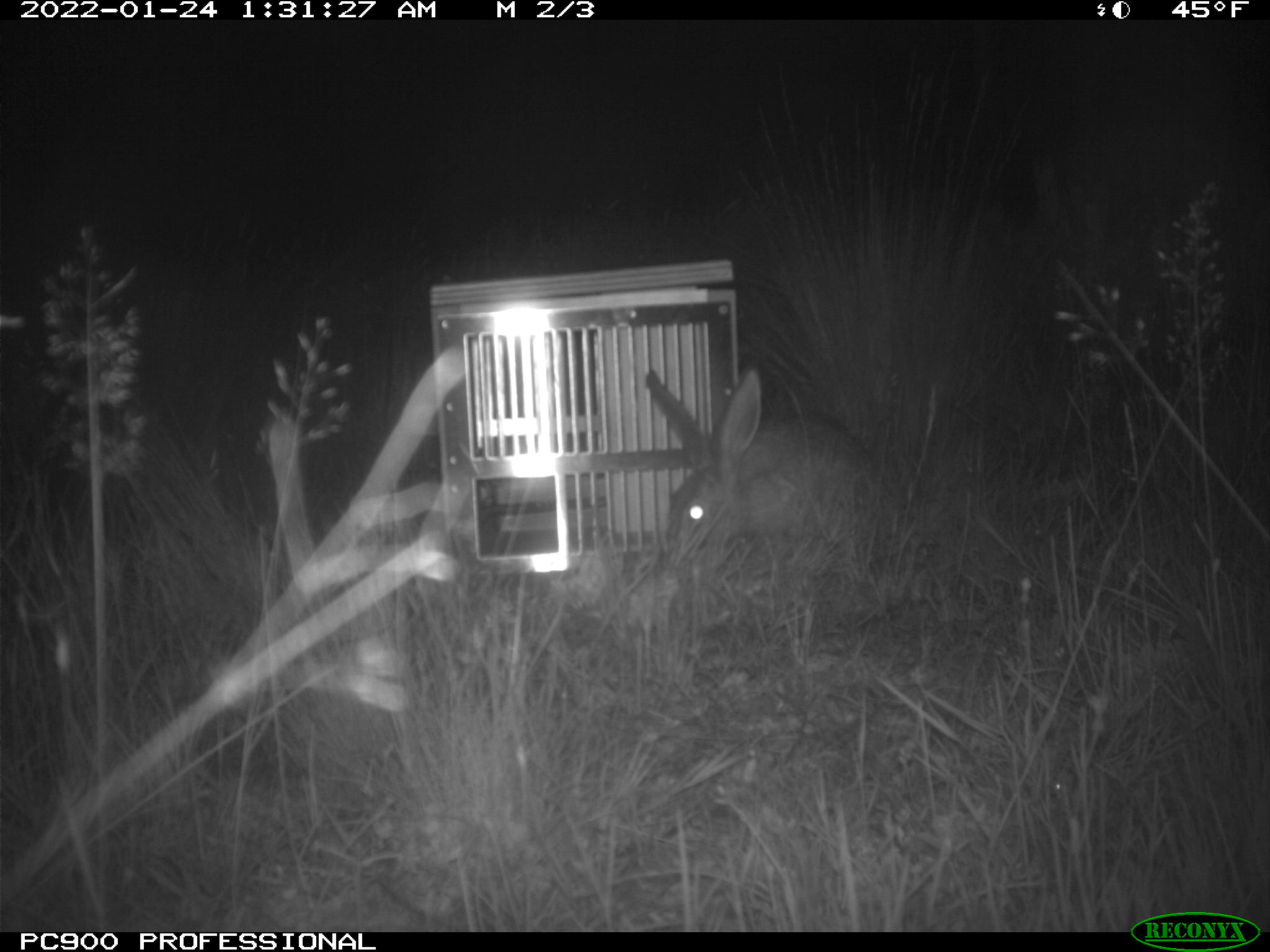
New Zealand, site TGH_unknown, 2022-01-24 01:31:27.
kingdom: Animalia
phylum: Chordata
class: Mammalia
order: Lagomorpha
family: Leporidae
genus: Lepus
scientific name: Lepus europaeus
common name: brown hare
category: hare